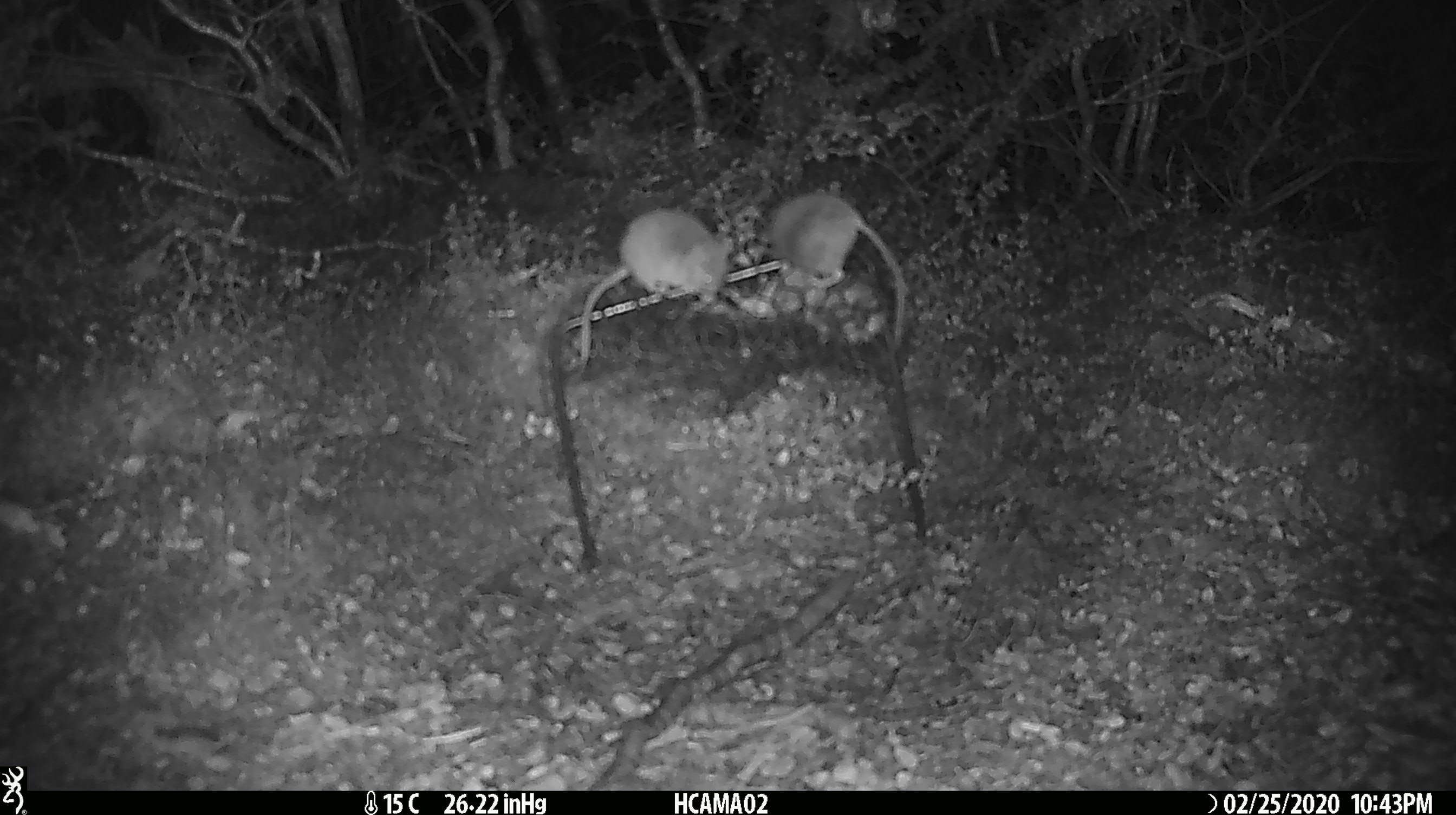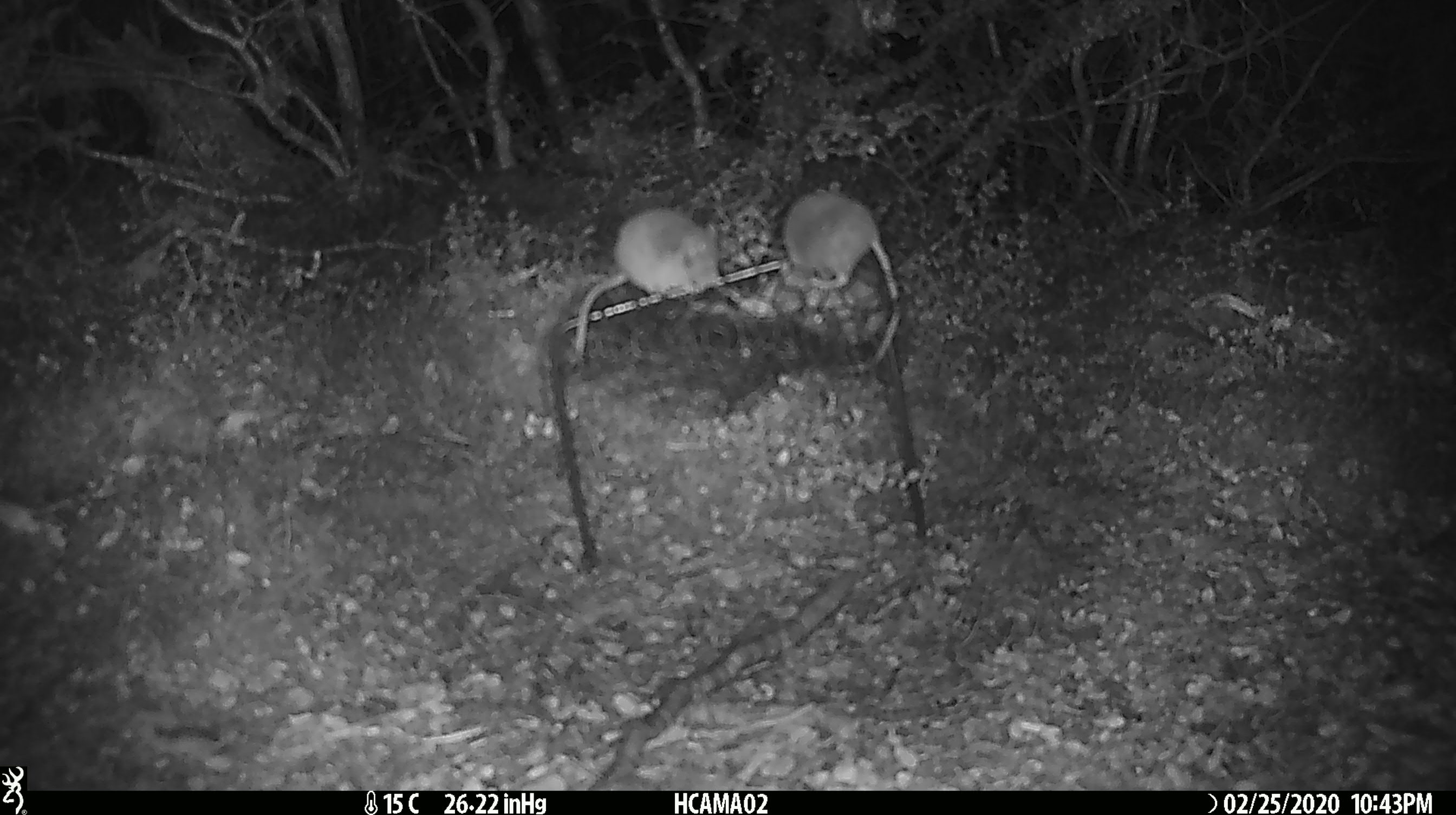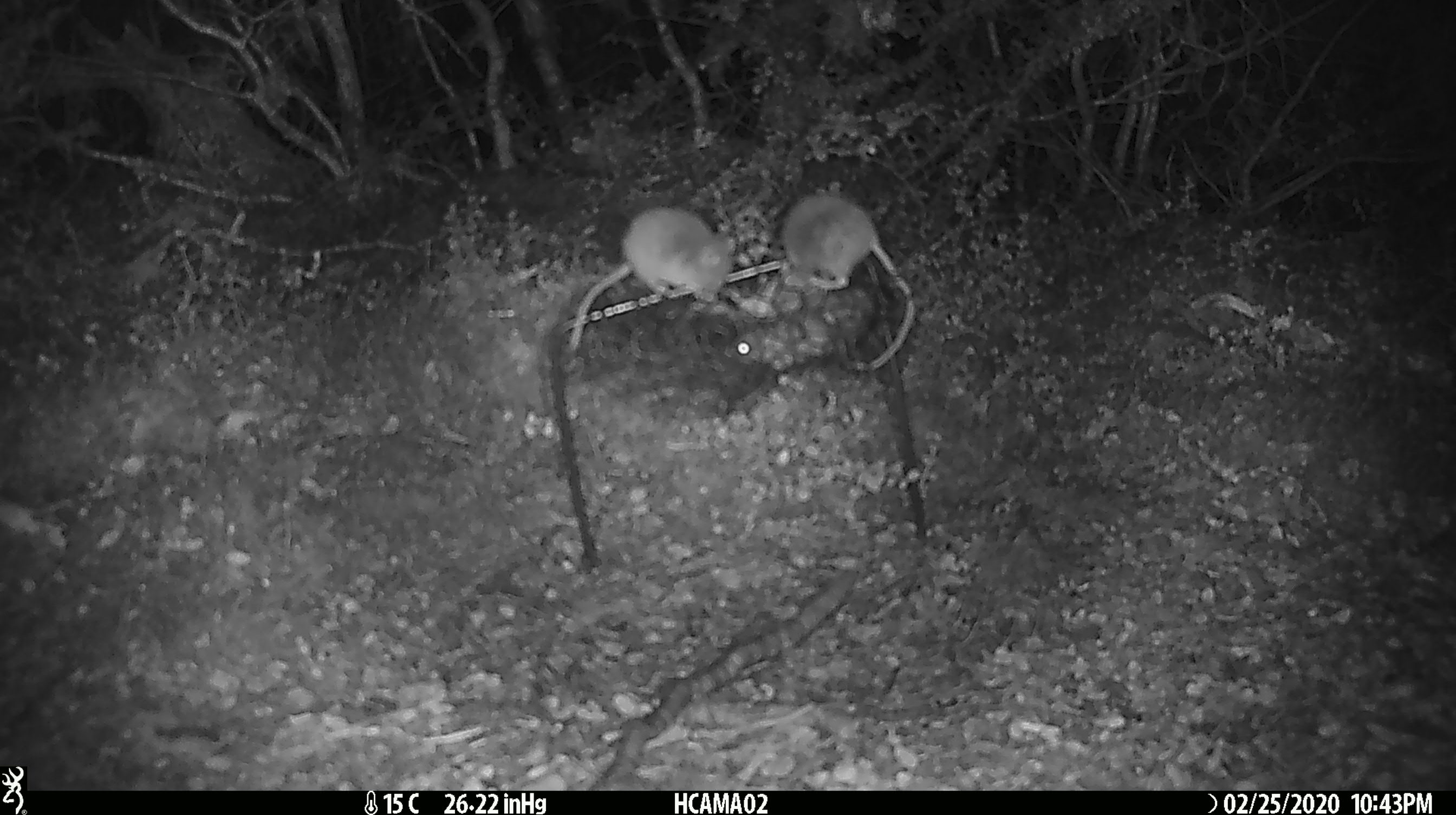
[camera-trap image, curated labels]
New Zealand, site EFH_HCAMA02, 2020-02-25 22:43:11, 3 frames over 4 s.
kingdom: Animalia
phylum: Chordata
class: Mammalia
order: Rodentia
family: Muridae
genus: Mus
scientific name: Mus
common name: mouse